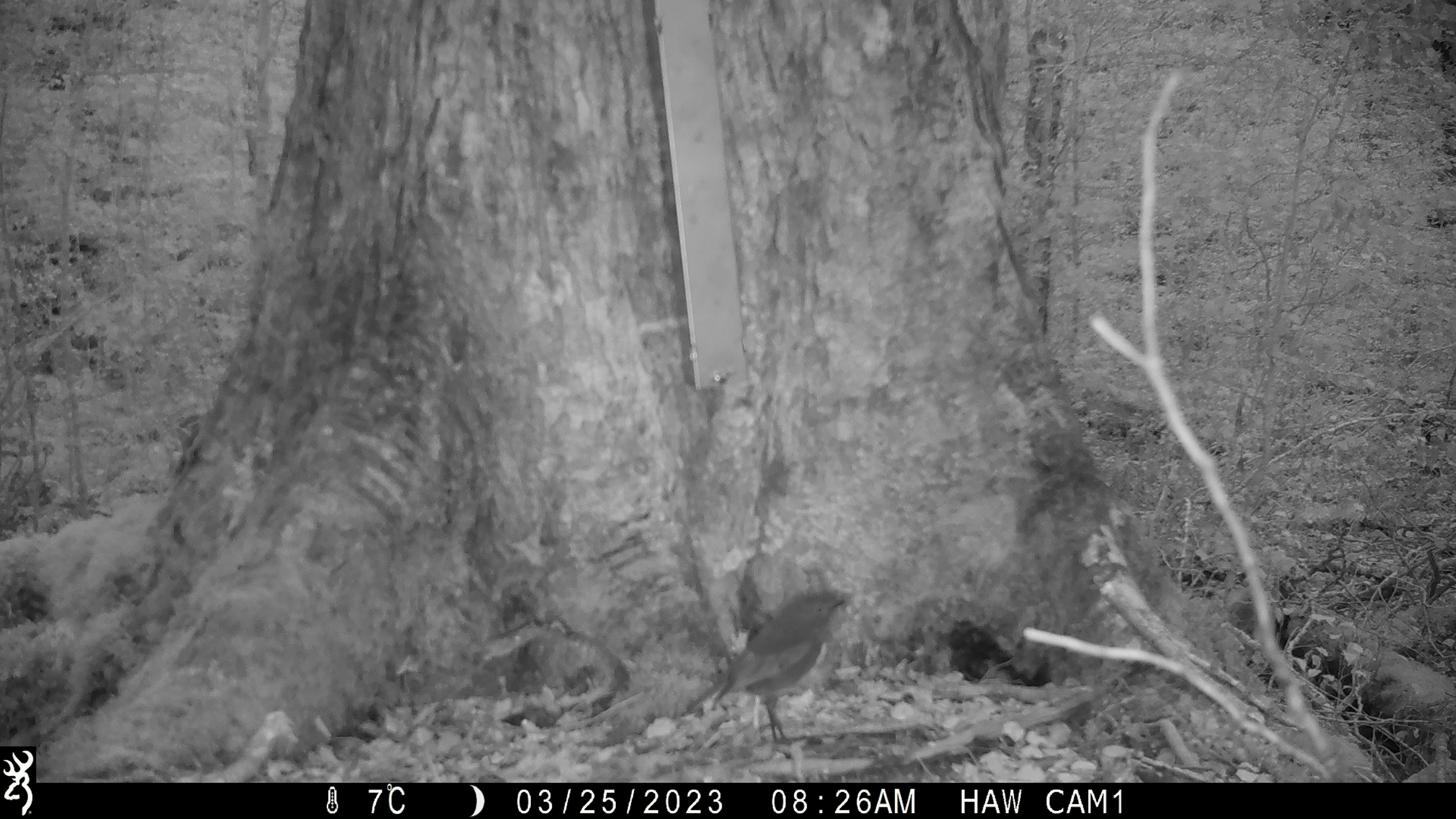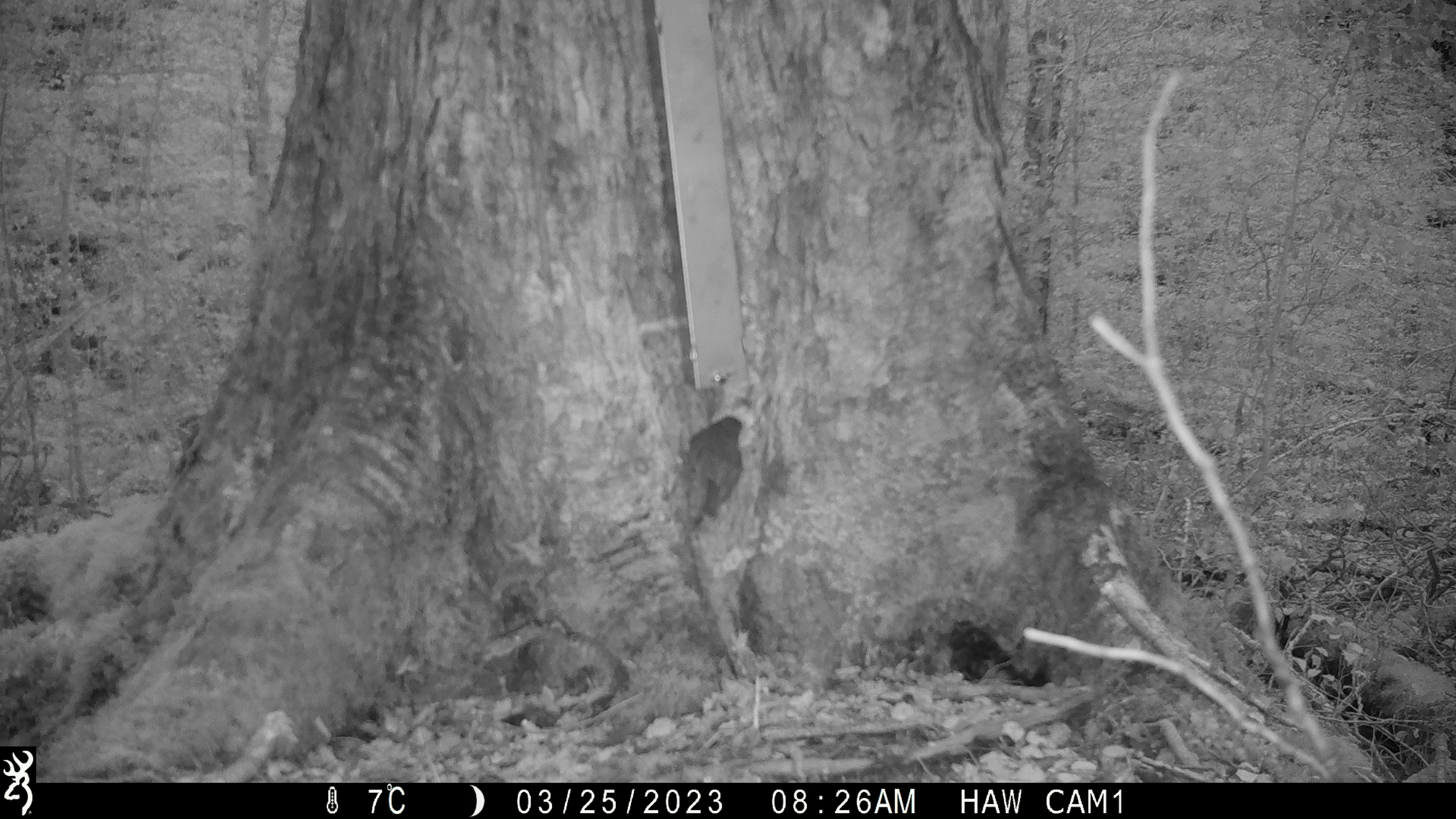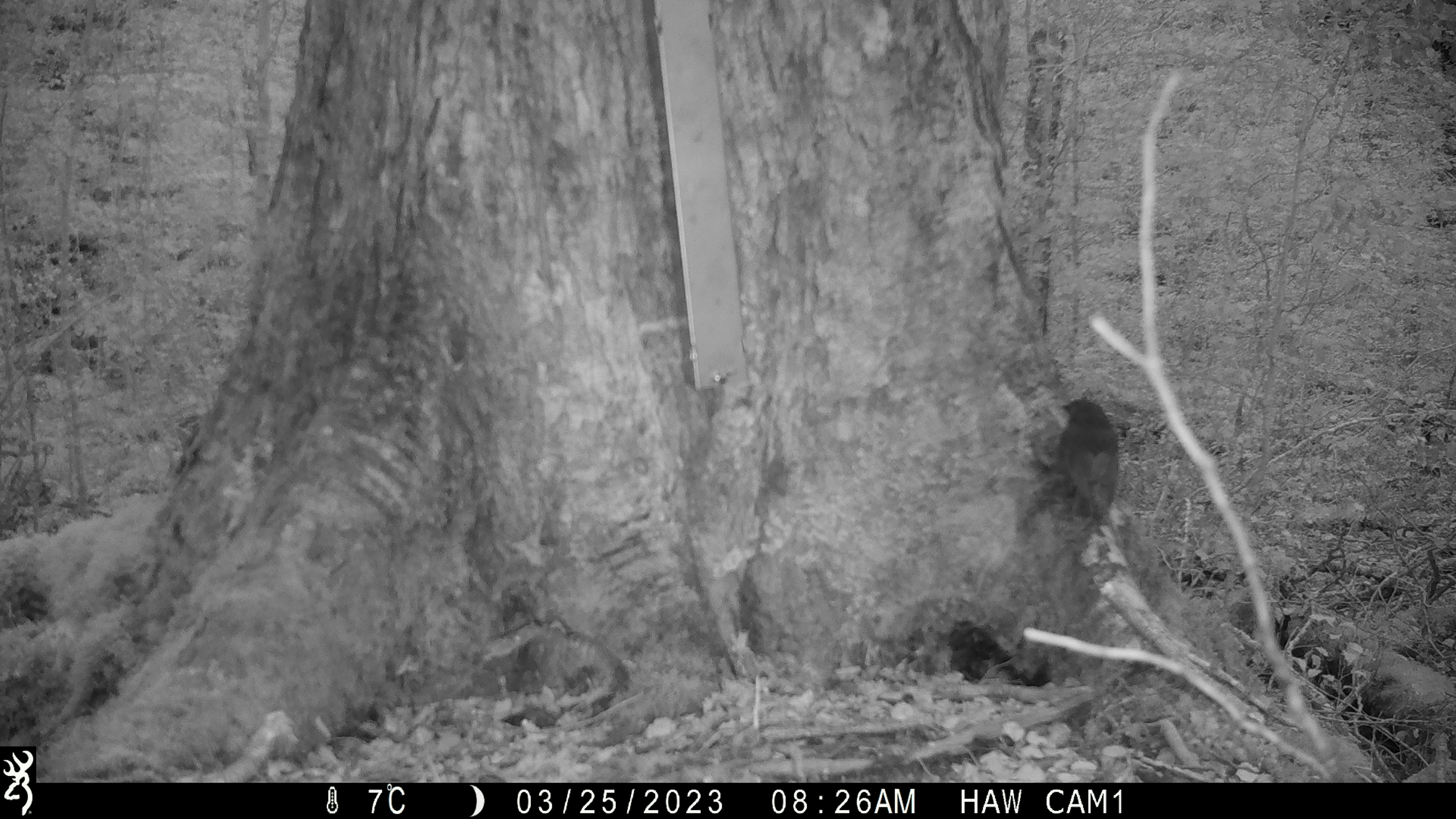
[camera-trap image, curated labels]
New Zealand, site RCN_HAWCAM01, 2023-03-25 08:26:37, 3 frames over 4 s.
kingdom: Animalia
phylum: Chordata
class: Aves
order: Passeriformes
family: Petroicidae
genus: Petroica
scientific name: Petroica australis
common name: new zealand robin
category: robin